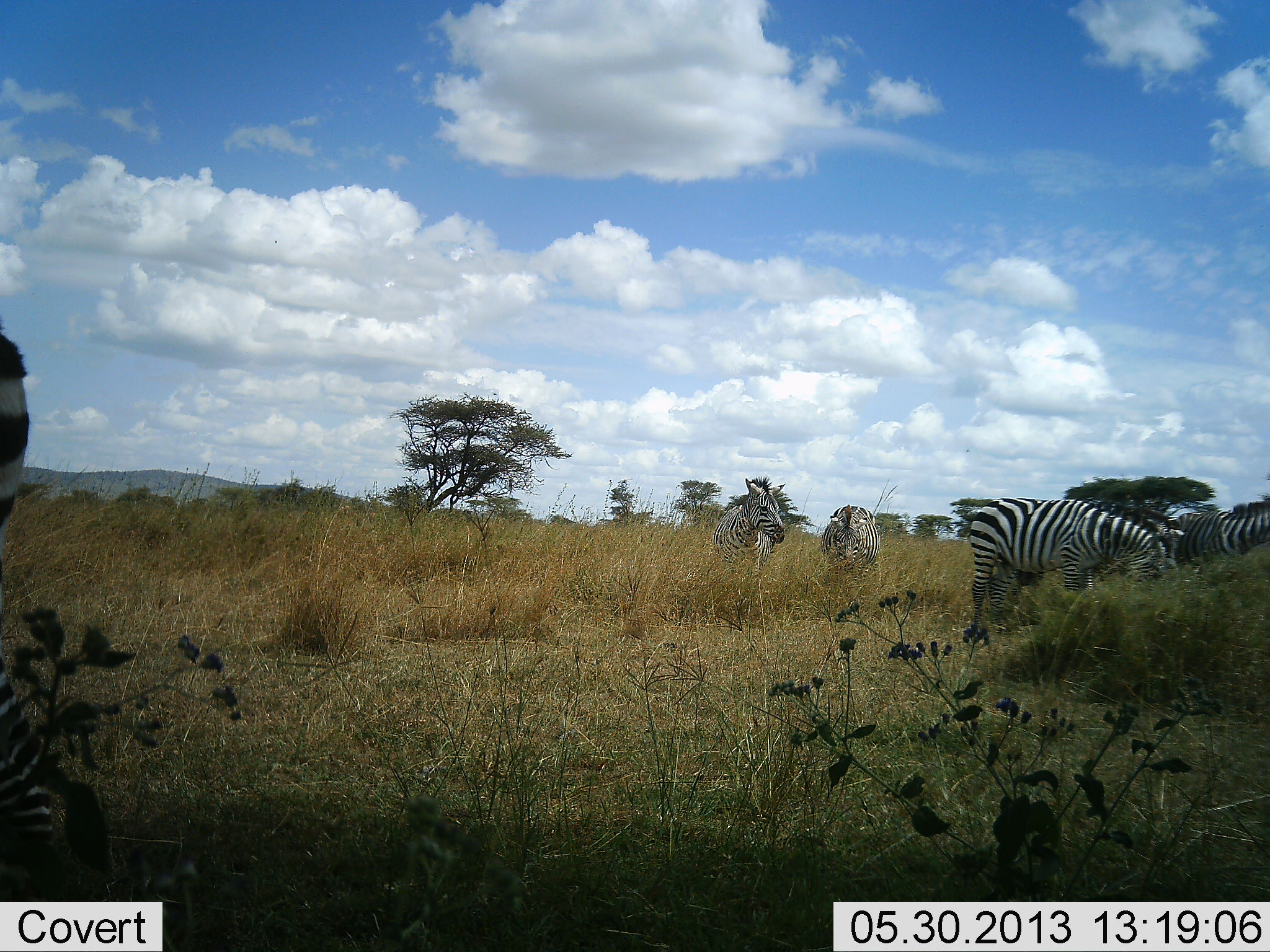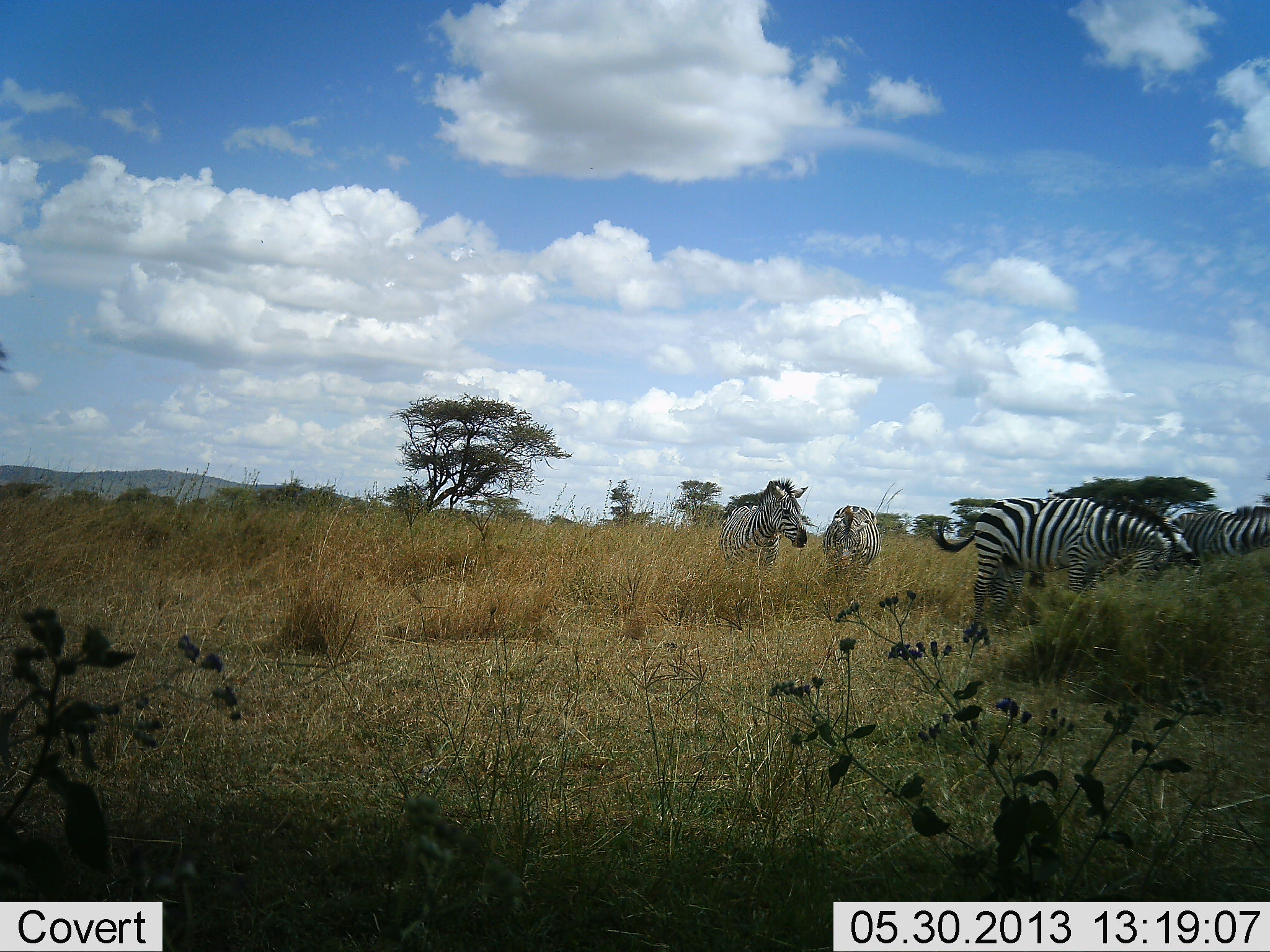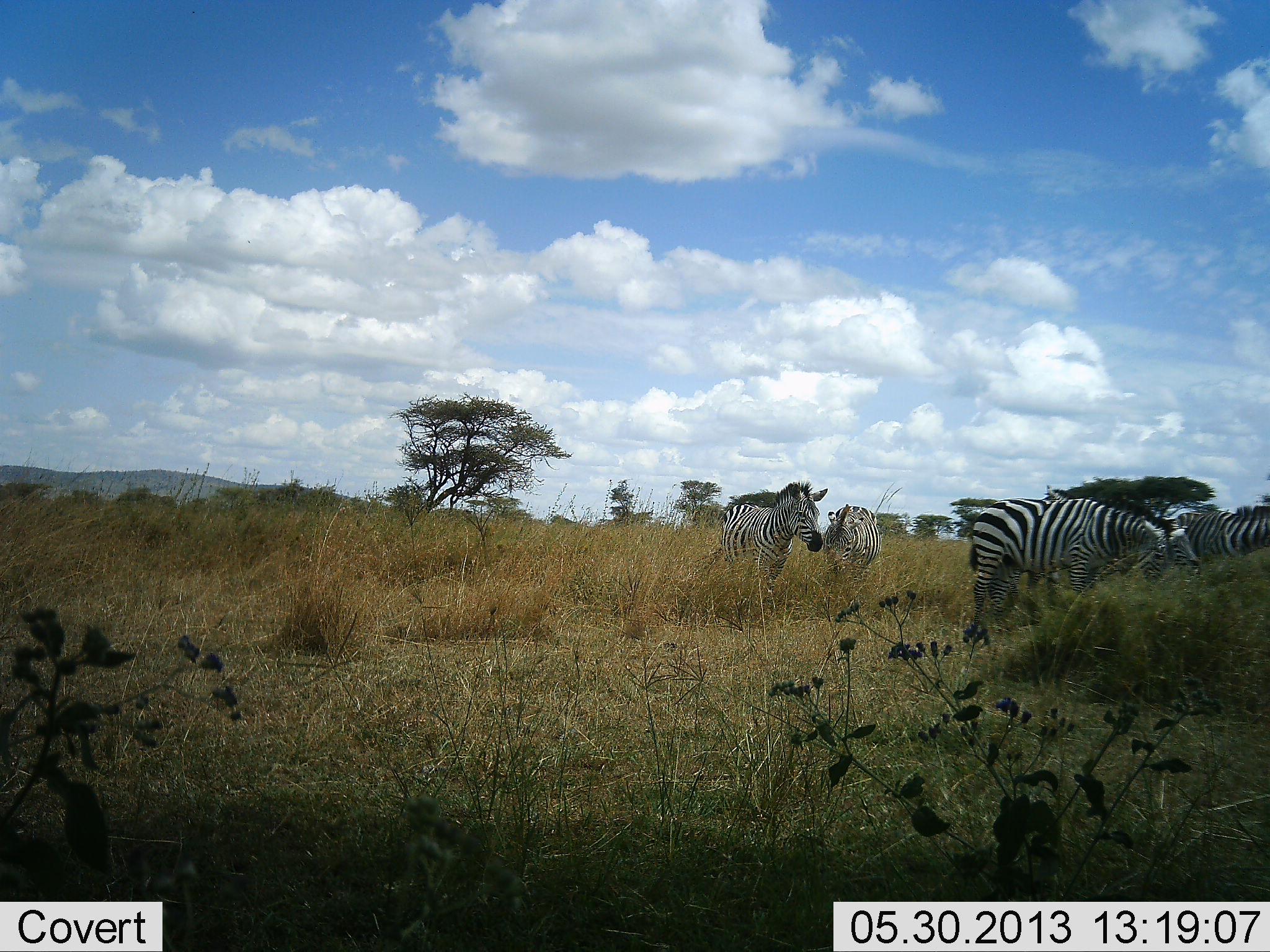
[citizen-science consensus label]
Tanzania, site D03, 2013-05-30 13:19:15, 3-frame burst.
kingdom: Animalia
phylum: Chordata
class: Mammalia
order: Perissodactyla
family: Equidae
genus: Equus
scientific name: Equus quagga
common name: plains zebra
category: zebra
Zebra (plains zebra) (Equus quagga), count 5. Behavior (volunteer vote fractions): standing 50%, resting 0%, moving 60%, interacting 0%. Young present (vote fraction): 0%. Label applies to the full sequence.